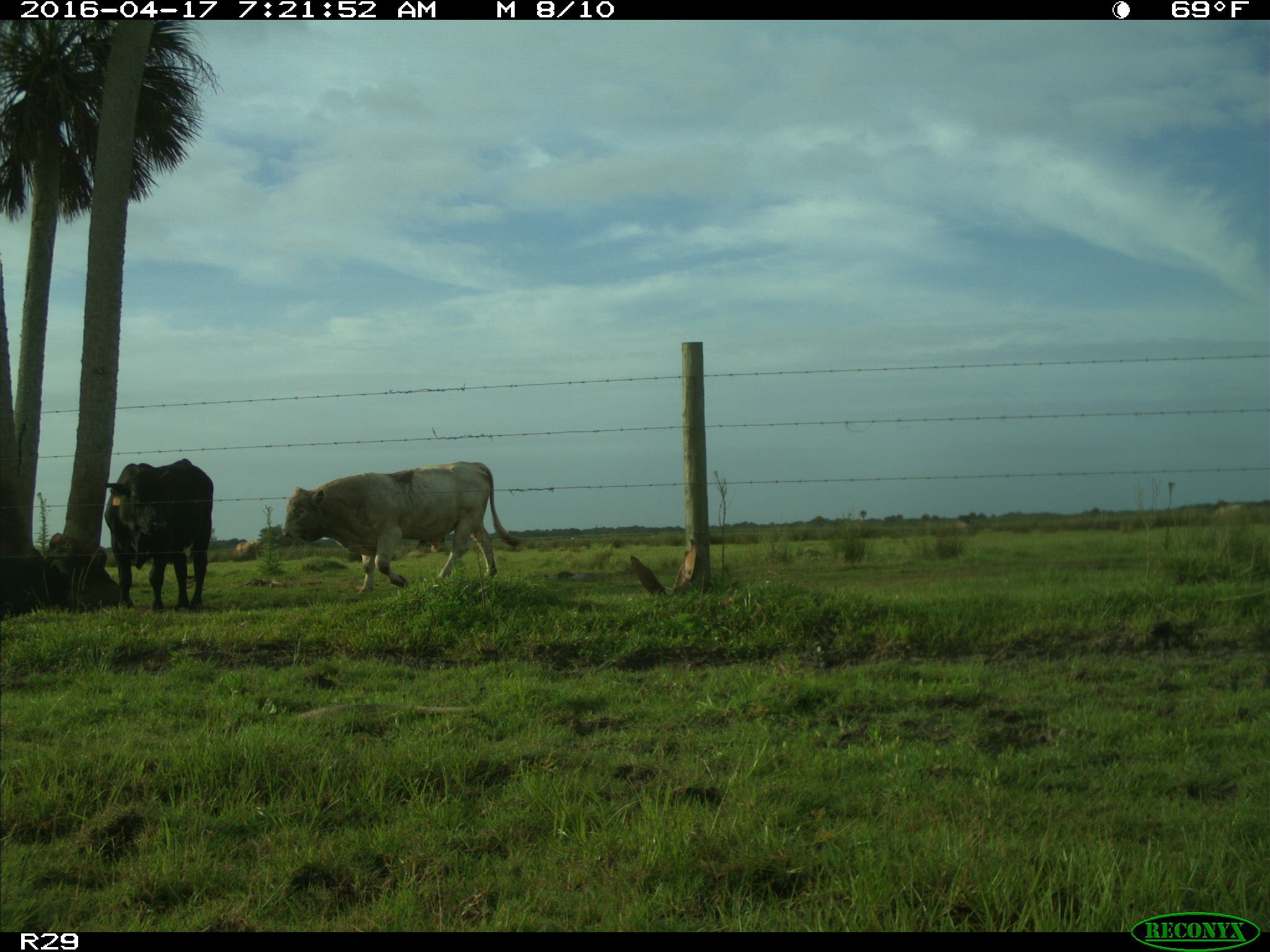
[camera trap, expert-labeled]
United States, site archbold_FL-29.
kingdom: Animalia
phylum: Chordata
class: Mammalia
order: Artiodactyla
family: Bovidae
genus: Bos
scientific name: Bos taurus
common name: domestic cow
Bos taurus (domestic cow).